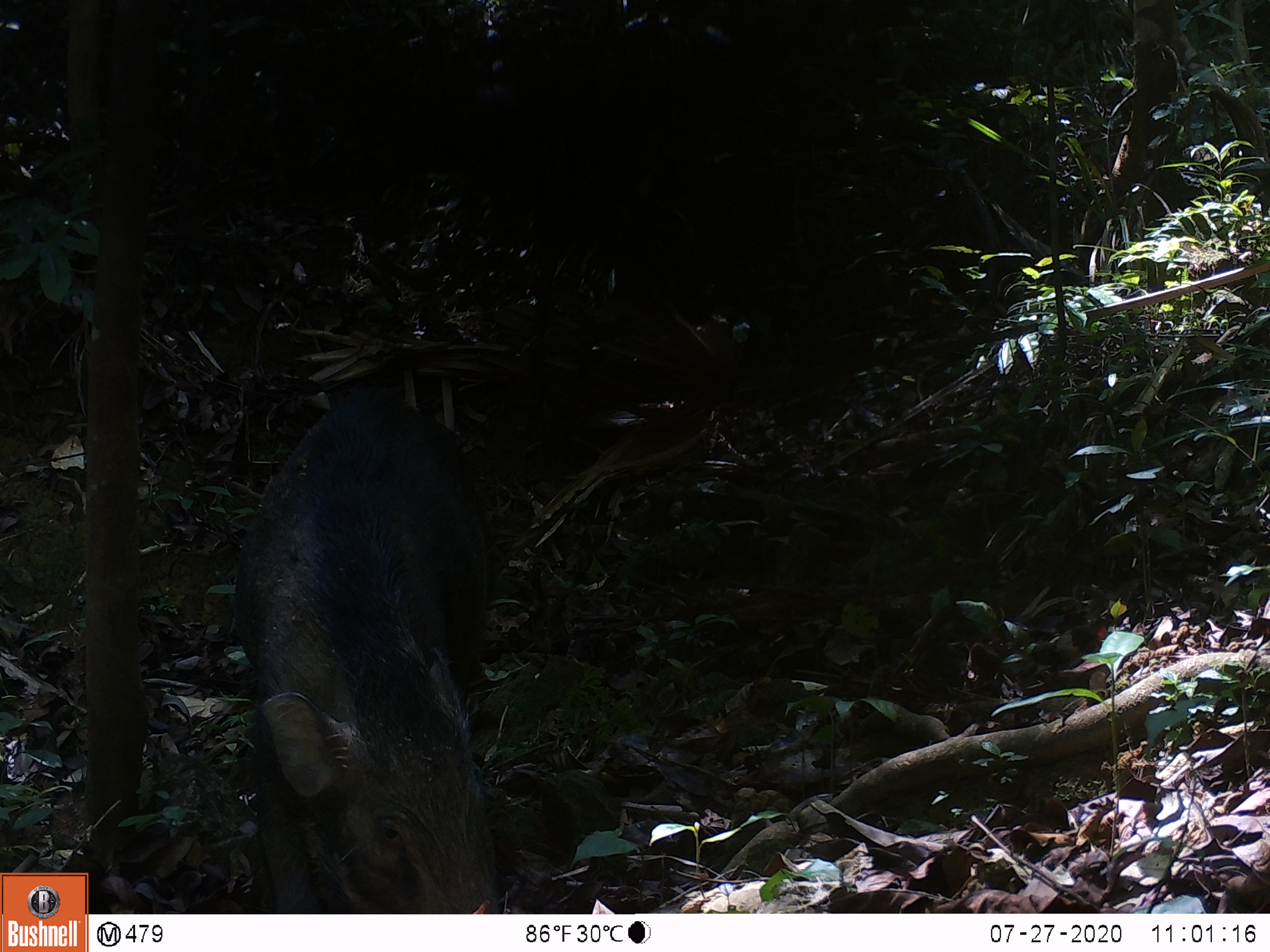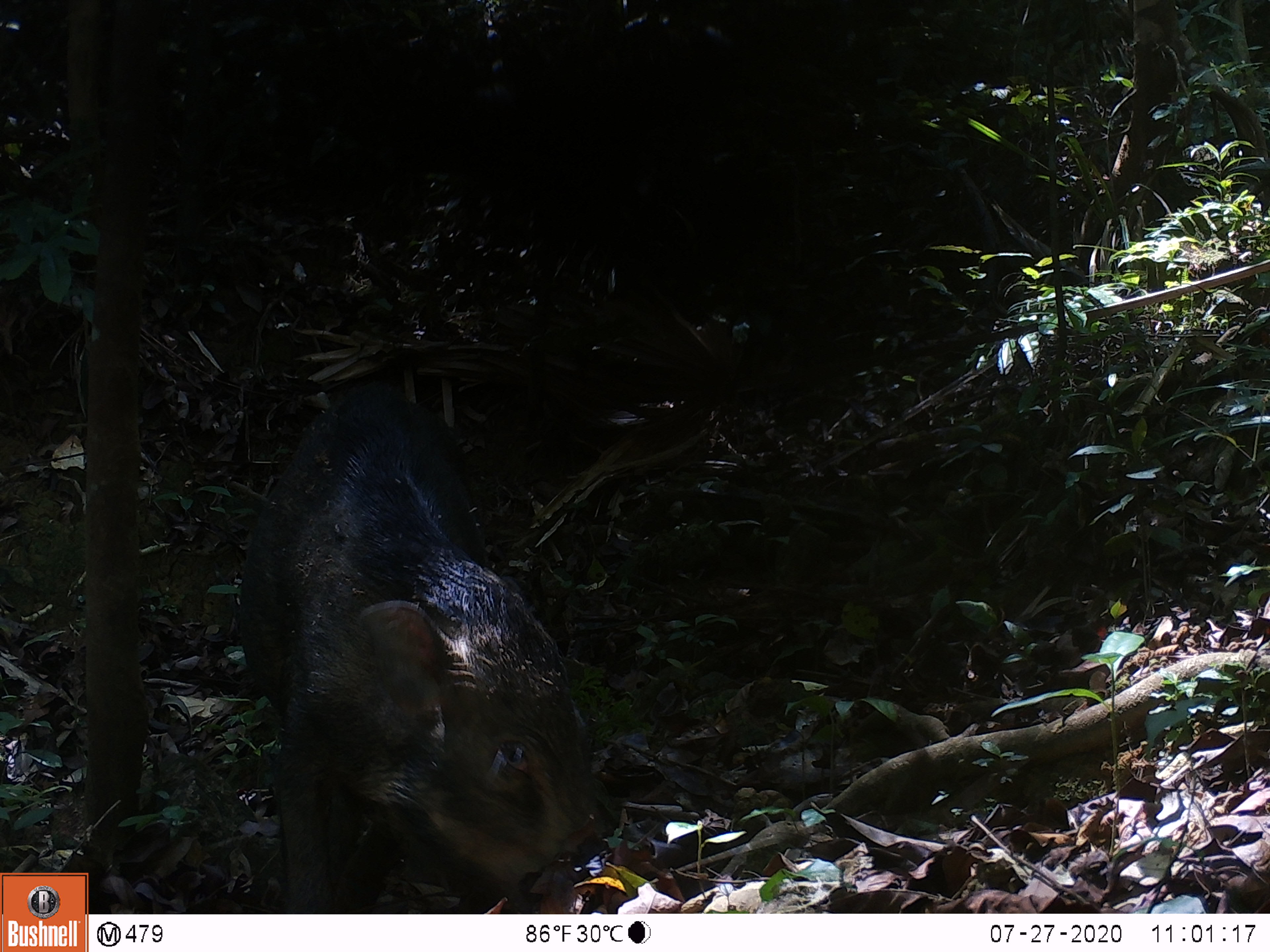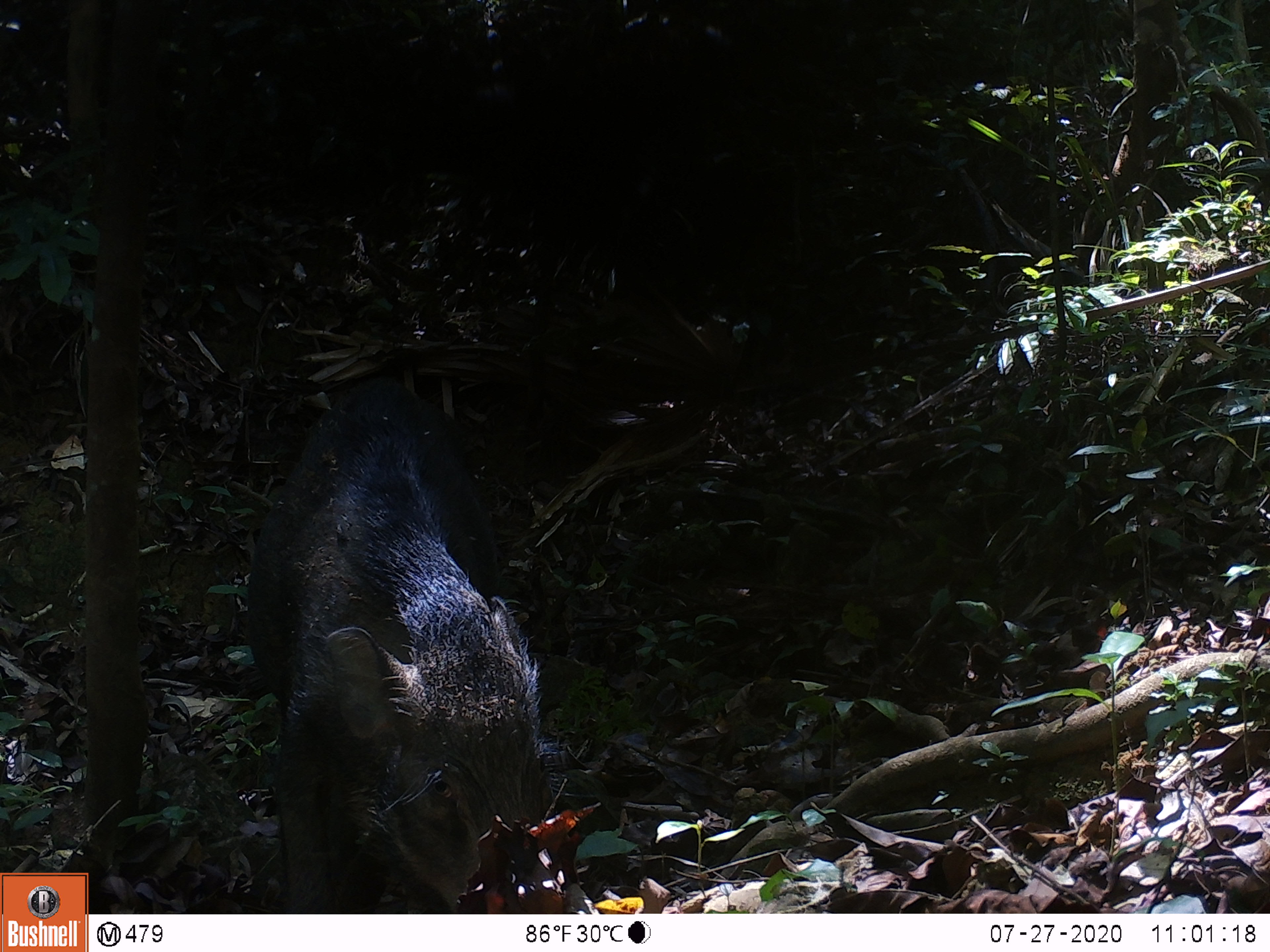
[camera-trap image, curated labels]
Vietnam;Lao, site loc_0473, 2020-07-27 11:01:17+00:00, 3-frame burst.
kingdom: Animalia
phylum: Chordata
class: Mammalia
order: Artiodactyla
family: Suidae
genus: Sus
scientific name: Sus scrofa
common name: eurasian wild pig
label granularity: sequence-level